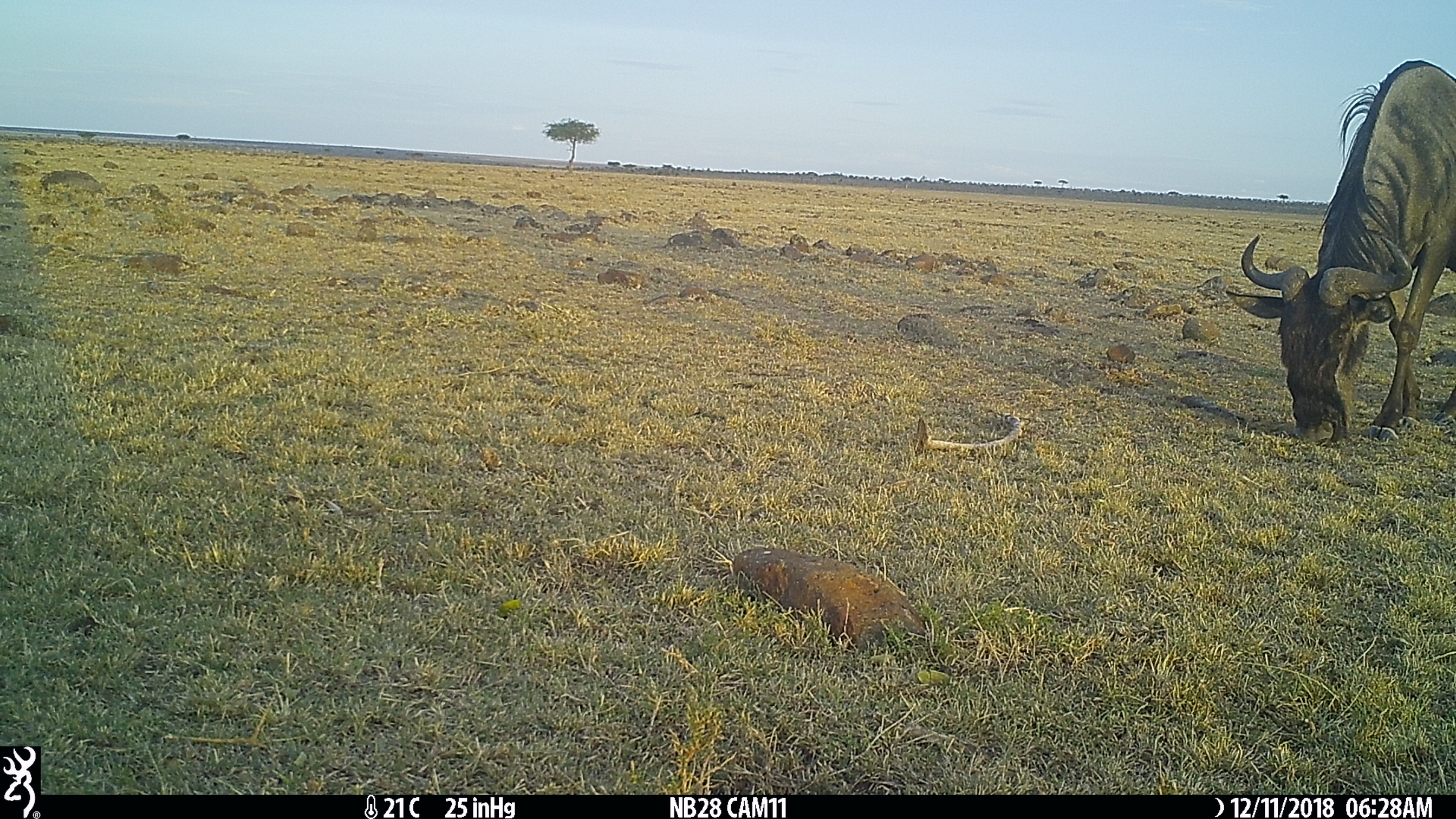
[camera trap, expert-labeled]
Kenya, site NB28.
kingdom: Animalia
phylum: Chordata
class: Mammalia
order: Artiodactyla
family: Bovidae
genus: Connochaetes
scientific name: Connochaetes taurinus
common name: blue wildebeest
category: wildebeest